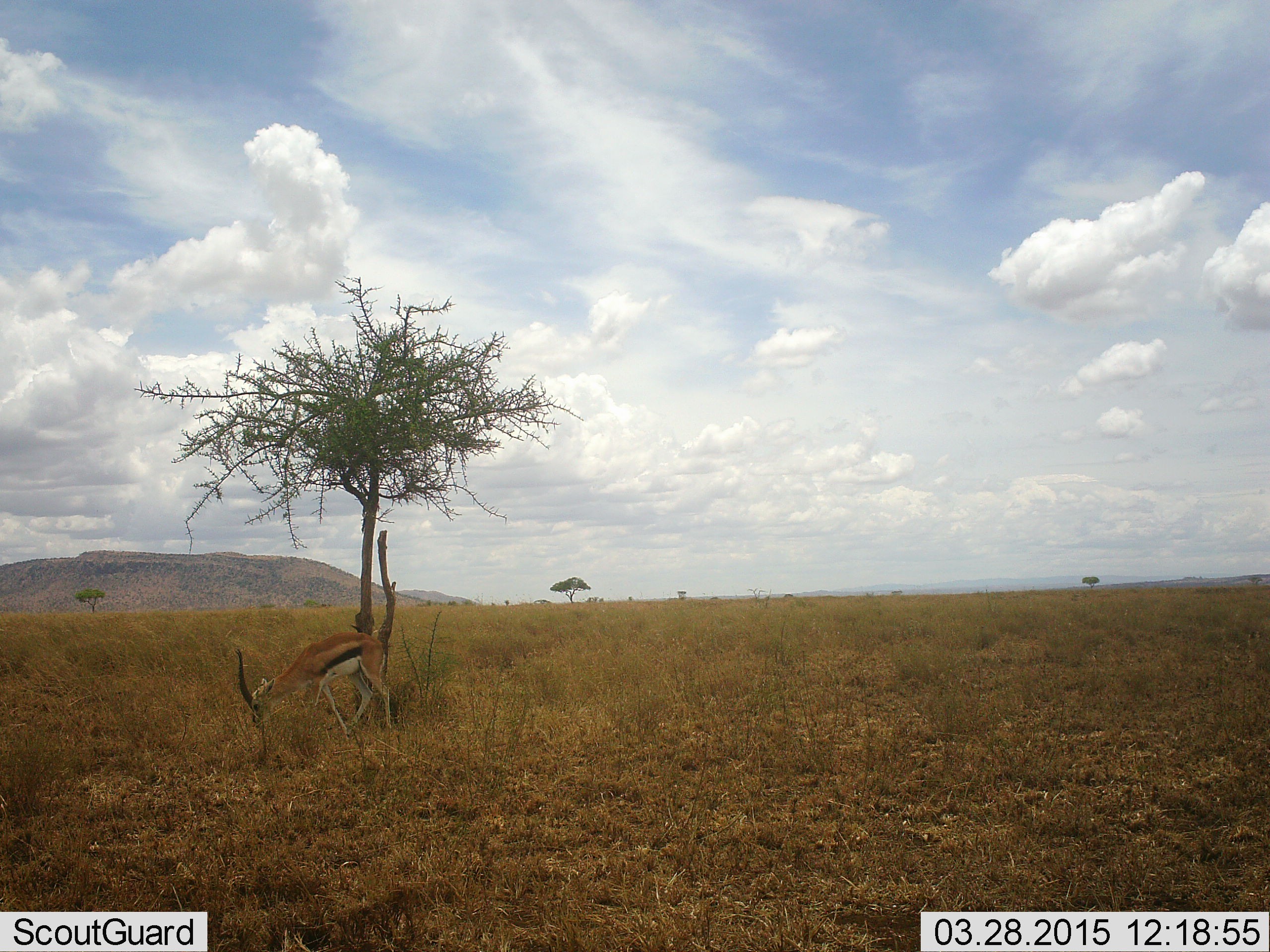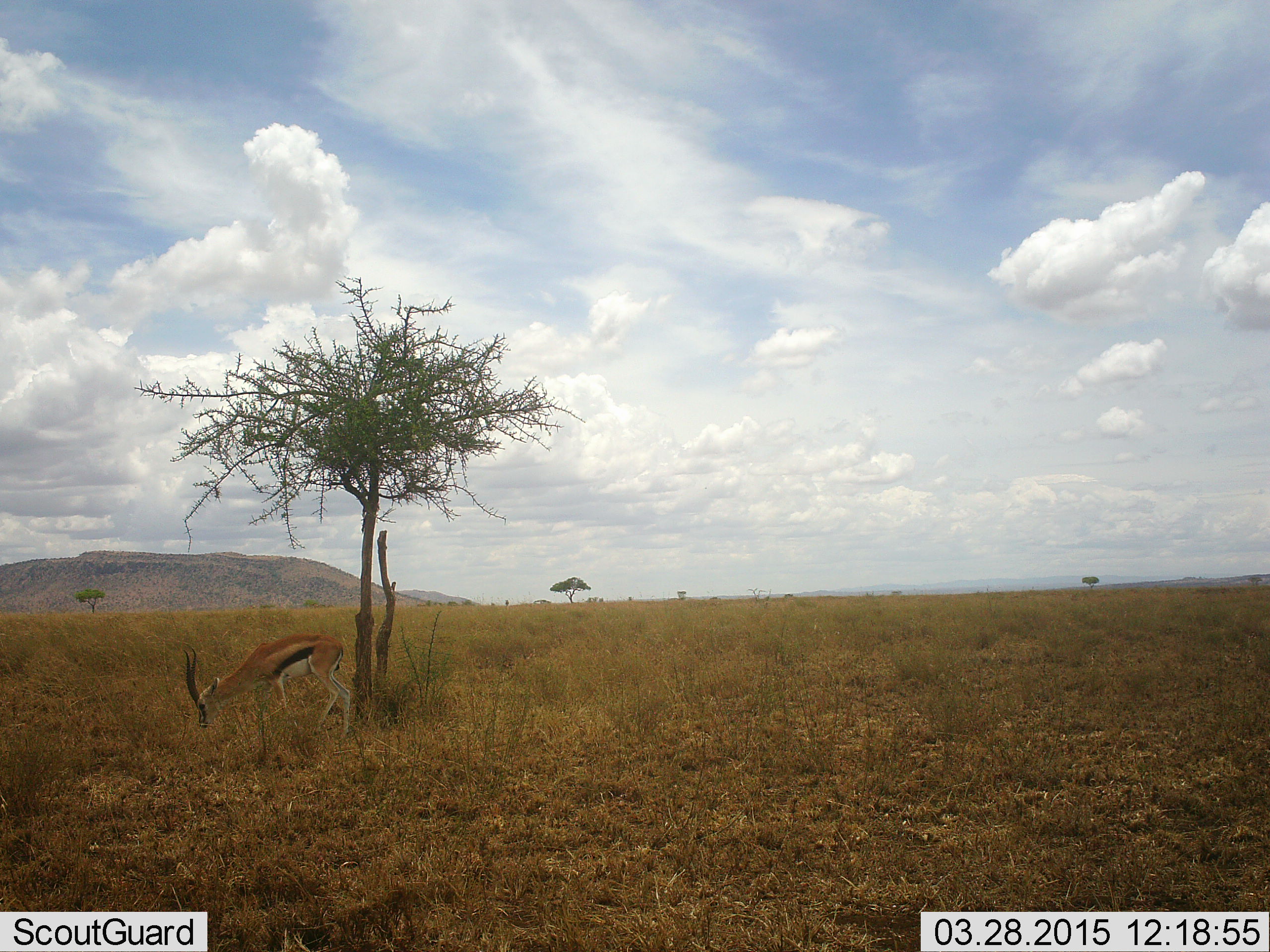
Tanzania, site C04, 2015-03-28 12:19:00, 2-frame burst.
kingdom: Animalia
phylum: Chordata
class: Mammalia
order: Artiodactyla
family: Bovidae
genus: Eudorcas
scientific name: Eudorcas thomsonii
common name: thomson's gazelle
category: gazellethomsons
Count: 1.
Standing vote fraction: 30%.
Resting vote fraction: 0%.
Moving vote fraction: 30%.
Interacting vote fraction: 0%.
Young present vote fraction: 0%.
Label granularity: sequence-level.